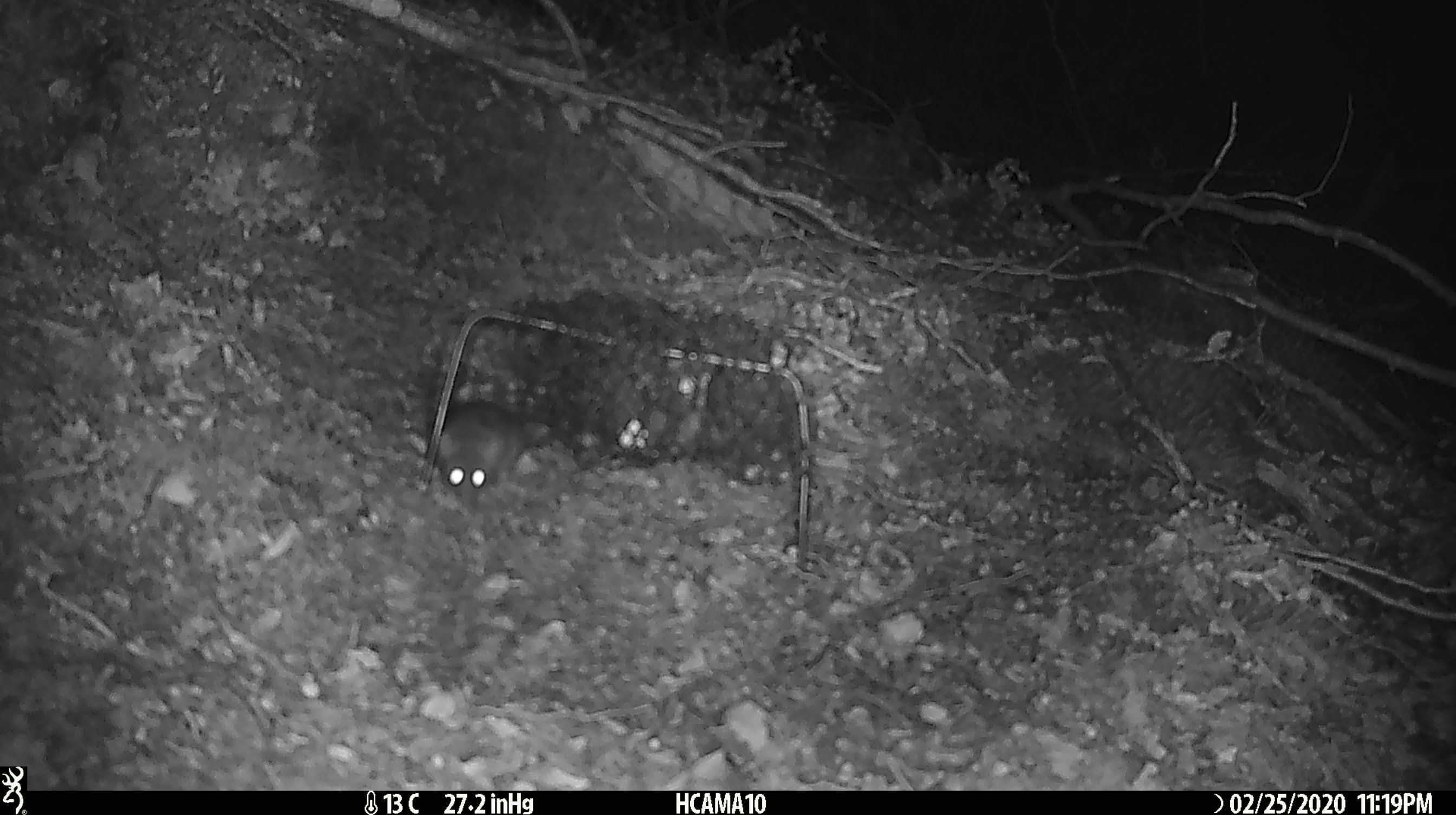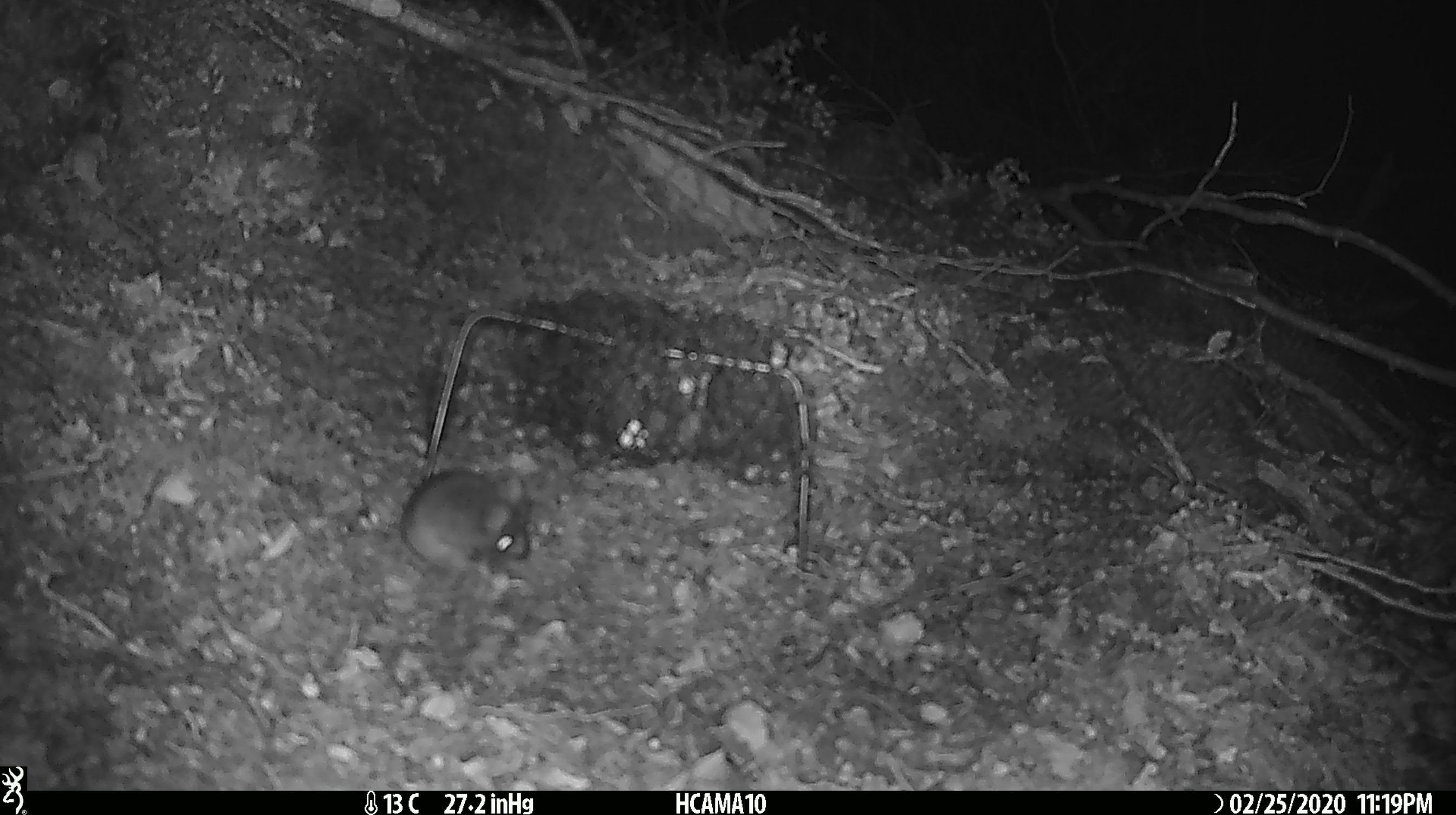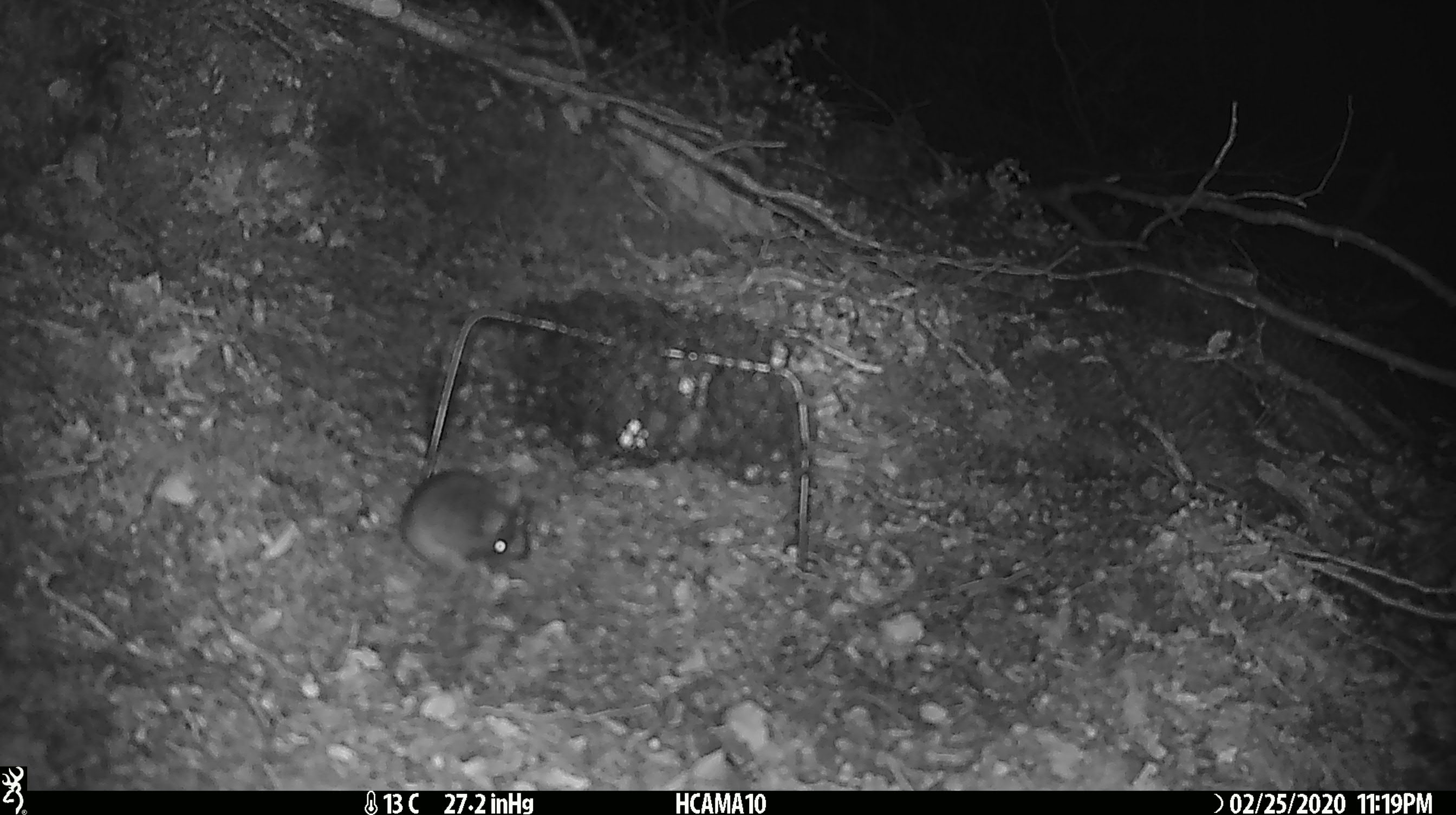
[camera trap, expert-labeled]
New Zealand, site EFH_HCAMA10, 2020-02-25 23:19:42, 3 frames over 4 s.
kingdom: Animalia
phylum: Chordata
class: Mammalia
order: Rodentia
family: Muridae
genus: Mus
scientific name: Mus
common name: mouse